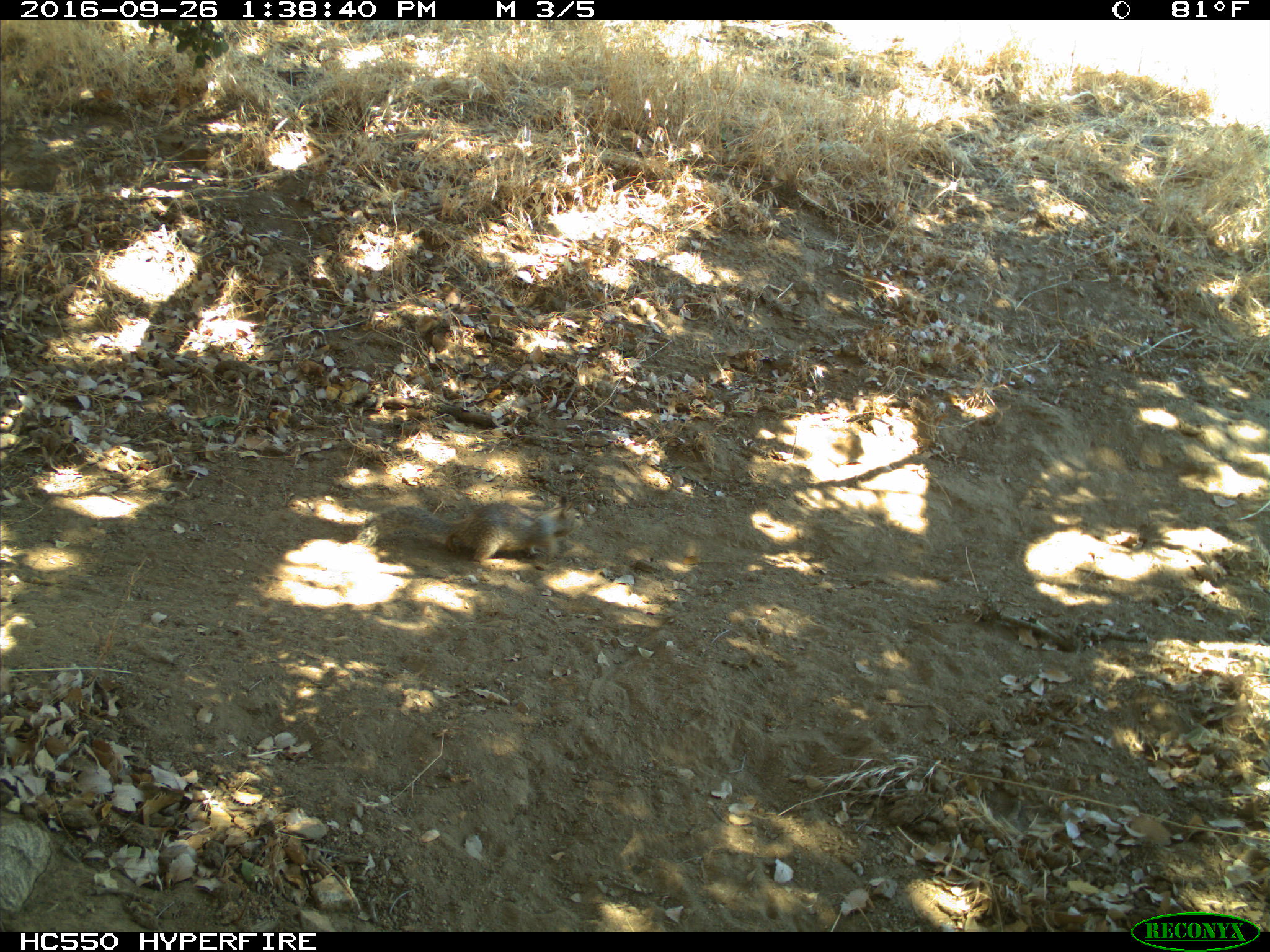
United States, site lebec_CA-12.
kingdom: Animalia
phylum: Chordata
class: Mammalia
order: Rodentia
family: Sciuridae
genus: Otospermophilus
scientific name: Otospermophilus beecheyi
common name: california ground squirrel